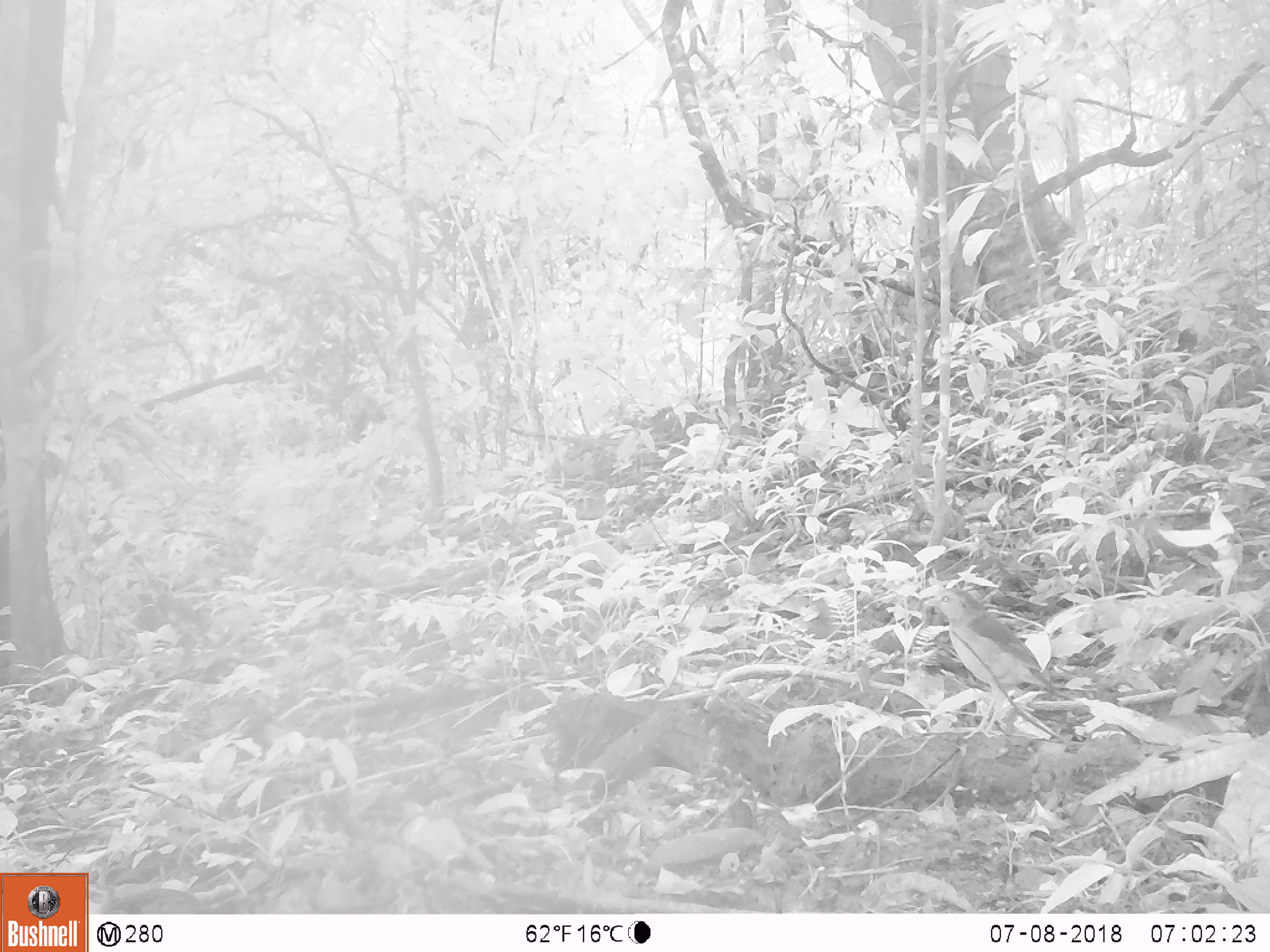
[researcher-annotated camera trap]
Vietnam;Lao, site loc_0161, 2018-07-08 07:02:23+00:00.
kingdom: Animalia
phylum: Chordata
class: Aves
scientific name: Aves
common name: bird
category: unidentified bird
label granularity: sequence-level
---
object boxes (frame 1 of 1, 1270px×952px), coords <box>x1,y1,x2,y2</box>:
unidentified bird: <box>923,587,1058,740</box>